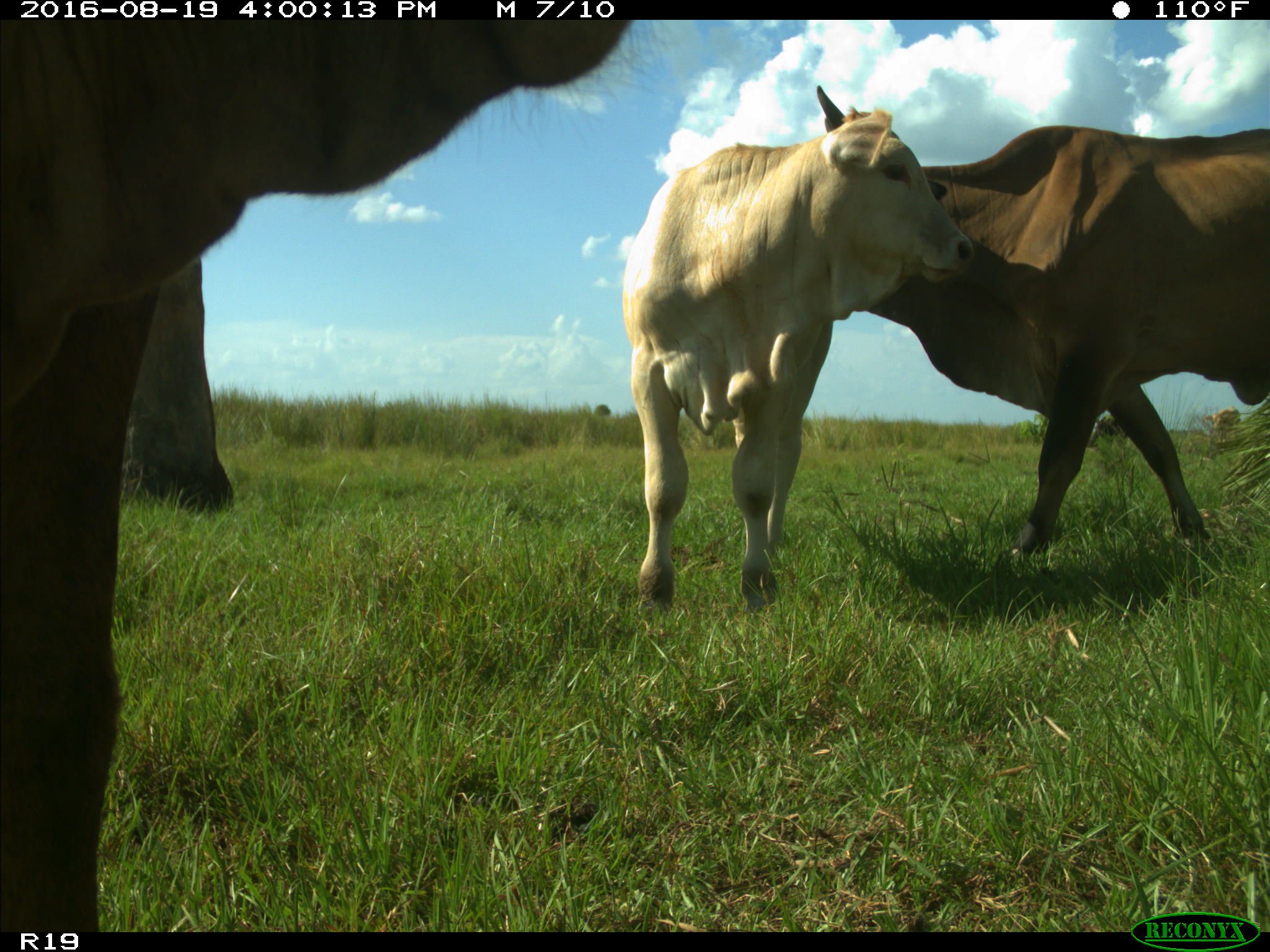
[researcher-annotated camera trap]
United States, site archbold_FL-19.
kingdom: Animalia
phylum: Chordata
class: Mammalia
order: Artiodactyla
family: Bovidae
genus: Bos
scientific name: Bos taurus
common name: domestic cow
Bos taurus (domestic cow).